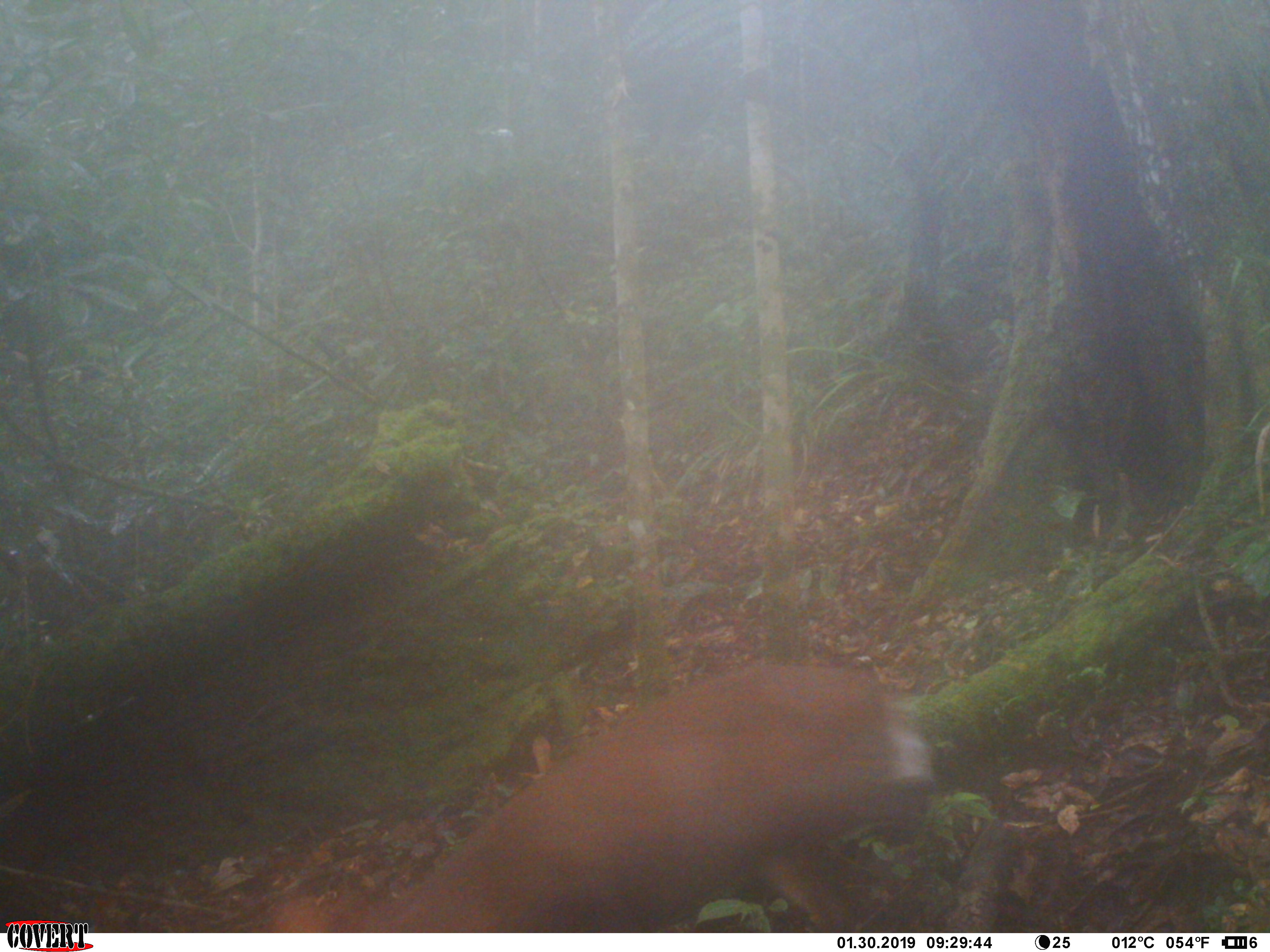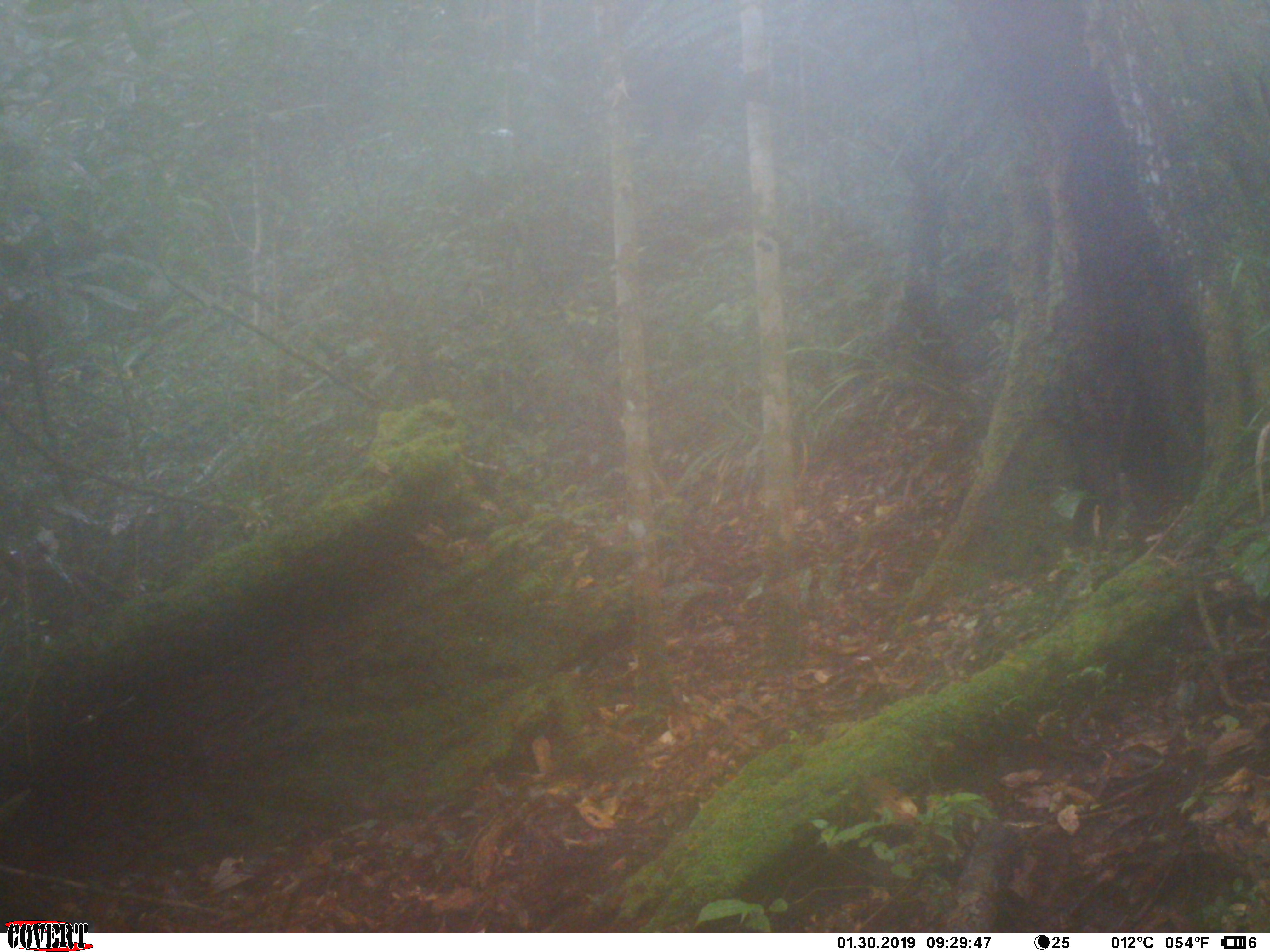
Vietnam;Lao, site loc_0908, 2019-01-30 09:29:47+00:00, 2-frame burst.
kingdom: Animalia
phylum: Chordata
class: Mammalia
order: Artiodactyla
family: Cervidae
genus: Muntiacus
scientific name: Muntiacus rooseveltorum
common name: roosevelt's muntjac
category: roosevelts muntjac group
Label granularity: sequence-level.